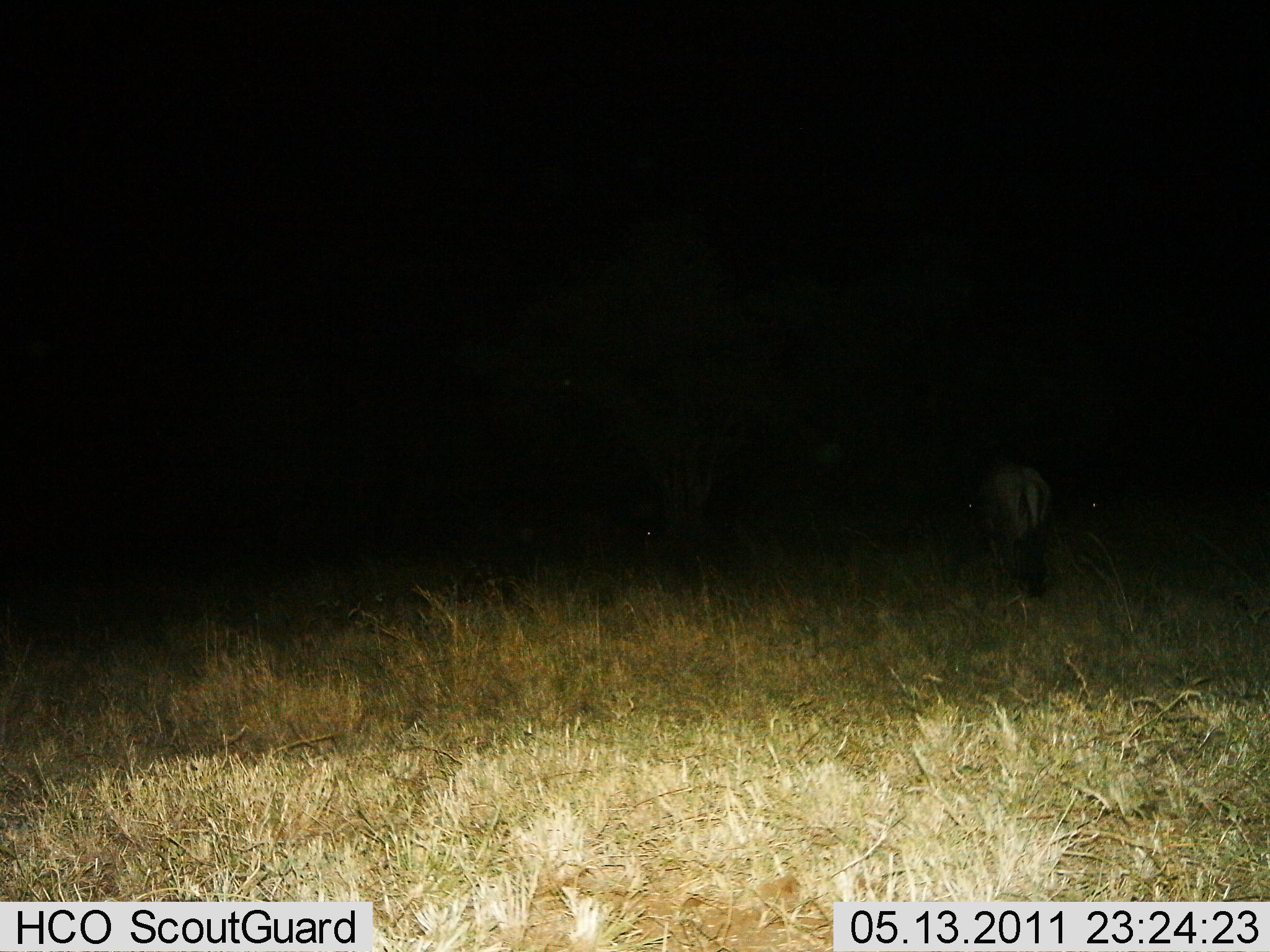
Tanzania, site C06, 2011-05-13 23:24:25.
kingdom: Animalia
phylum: Chordata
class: Mammalia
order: Artiodactyla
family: Bovidae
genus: Connochaetes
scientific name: Connochaetes taurinus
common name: blue wildebeest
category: wildebeest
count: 1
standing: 60%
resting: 0%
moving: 0%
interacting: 0%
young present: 0%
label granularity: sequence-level